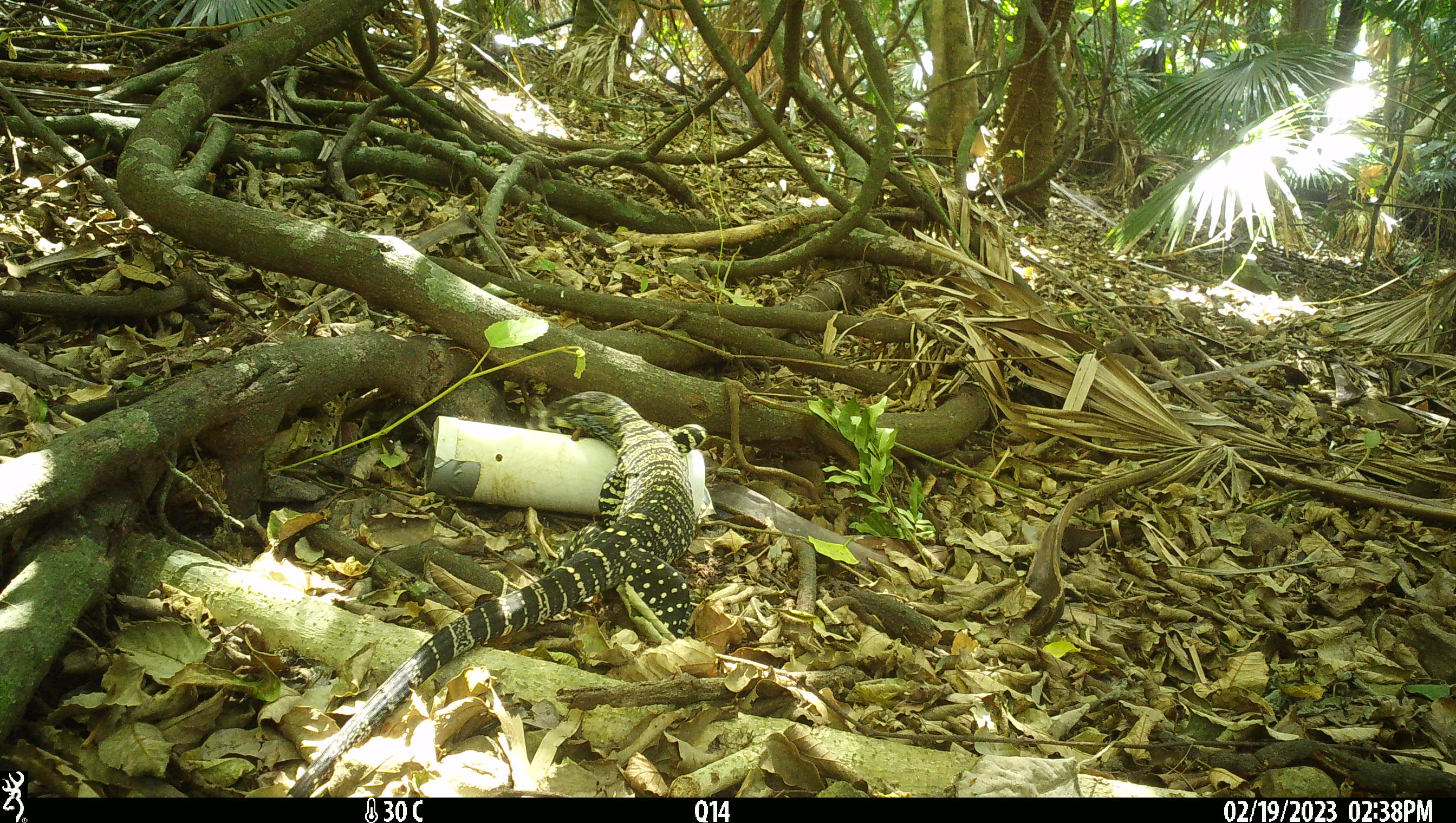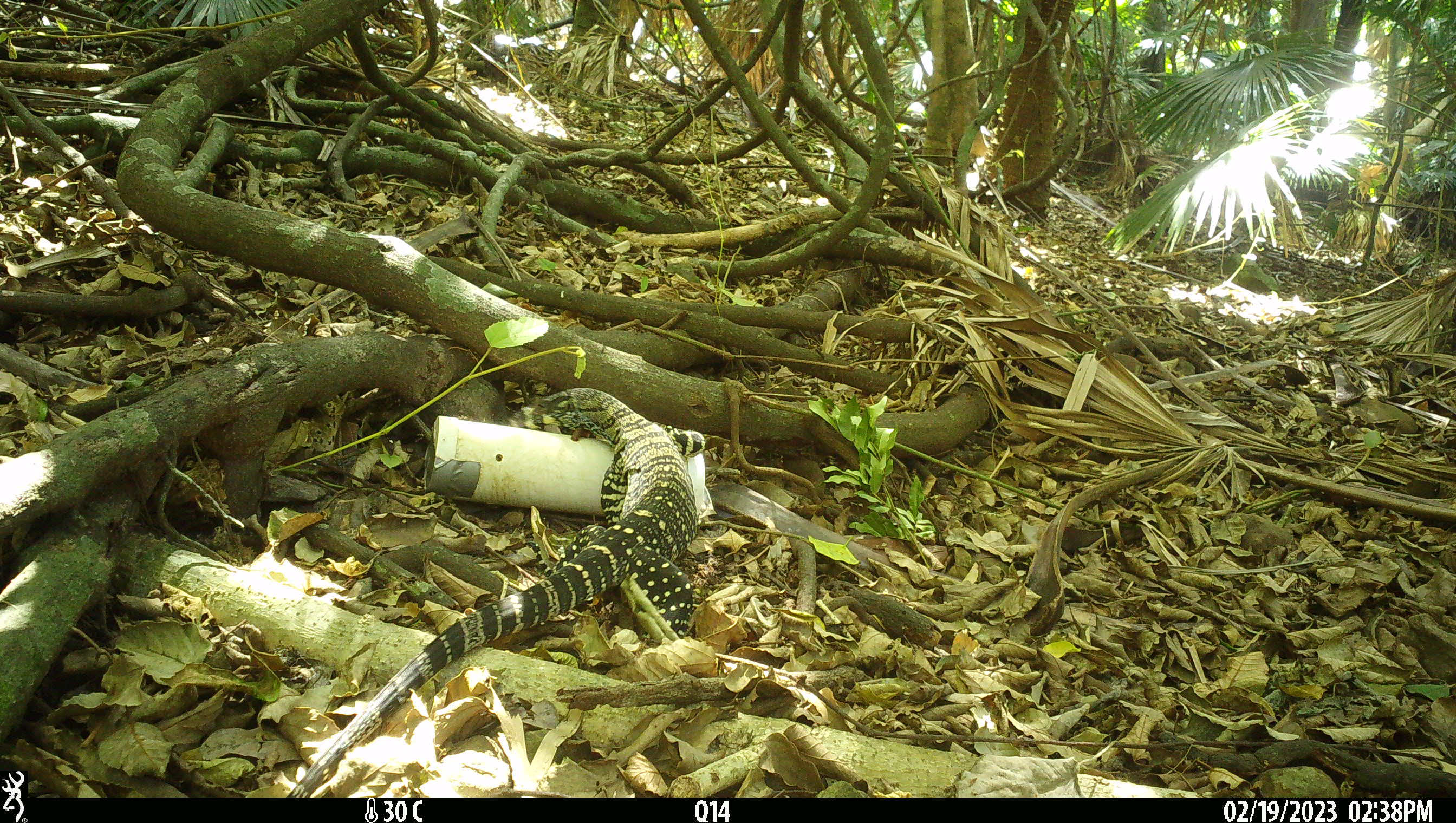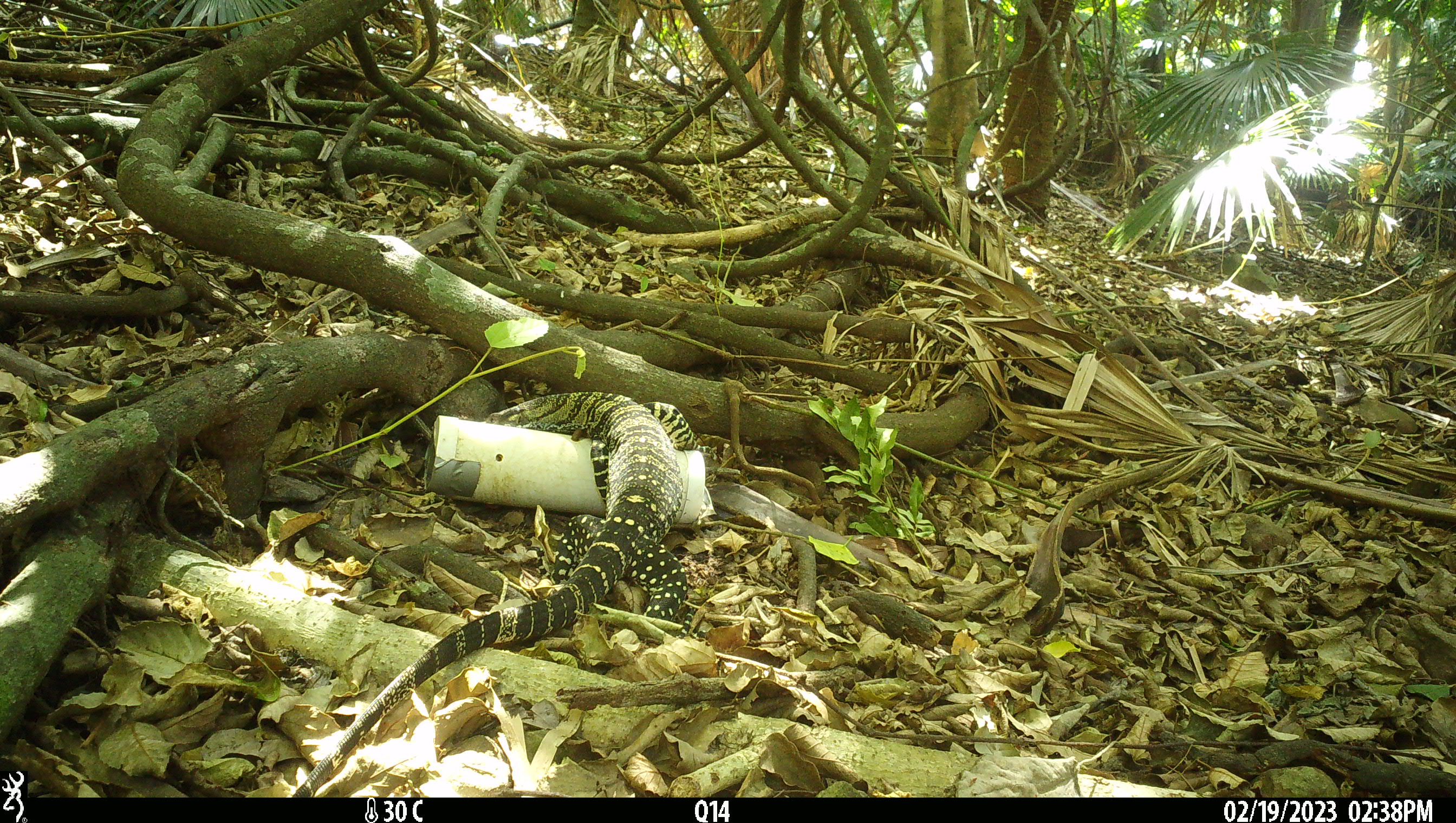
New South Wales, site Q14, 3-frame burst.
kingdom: Animalia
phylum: Chordata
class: Reptilia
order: Squamata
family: Varanidae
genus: Varanus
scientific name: Varanus varius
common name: lace monitor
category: goanna